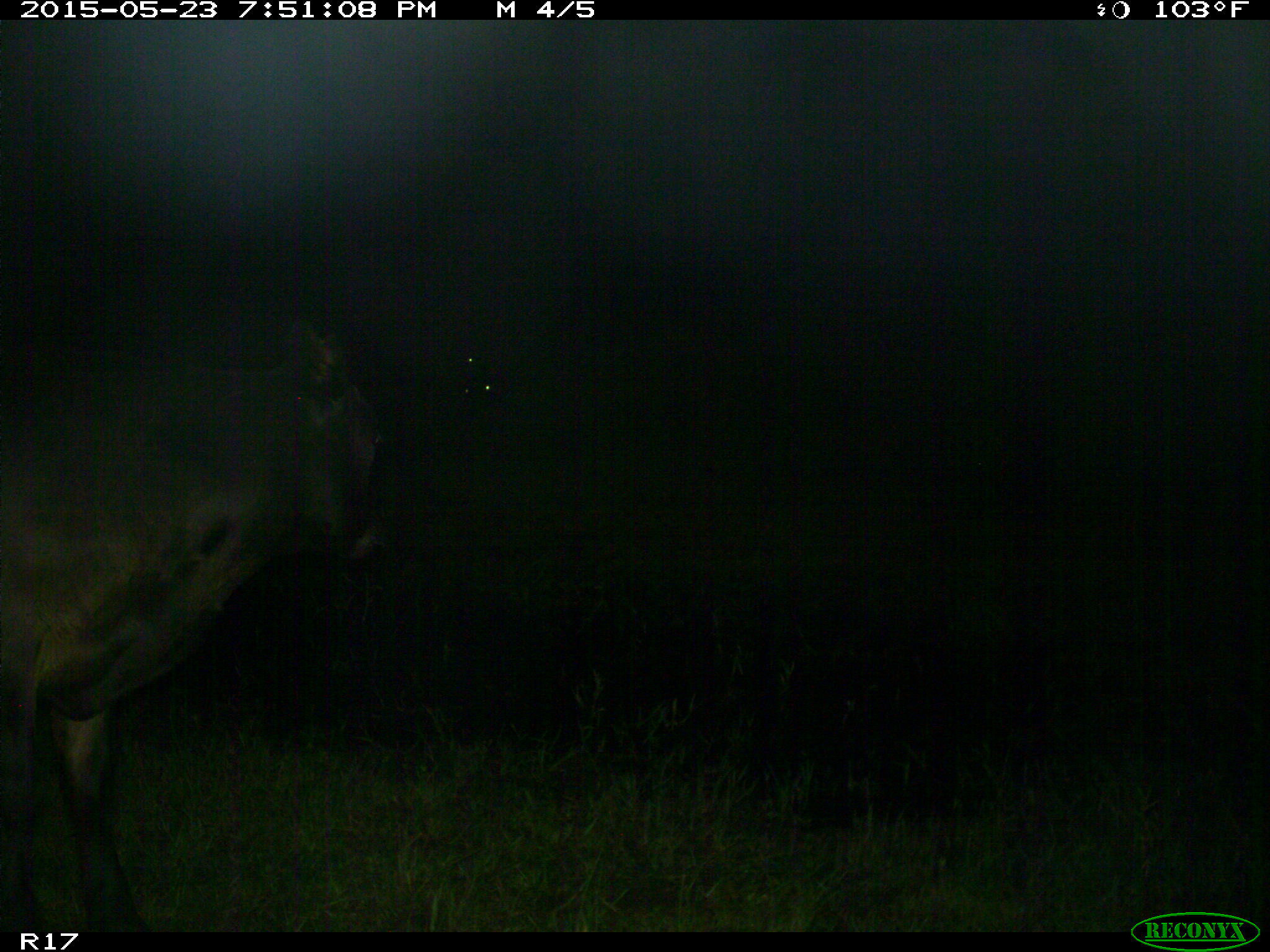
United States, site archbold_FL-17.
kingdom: Animalia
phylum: Chordata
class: Mammalia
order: Artiodactyla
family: Bovidae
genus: Bos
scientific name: Bos taurus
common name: domestic cow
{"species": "Bos taurus (domestic cow)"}